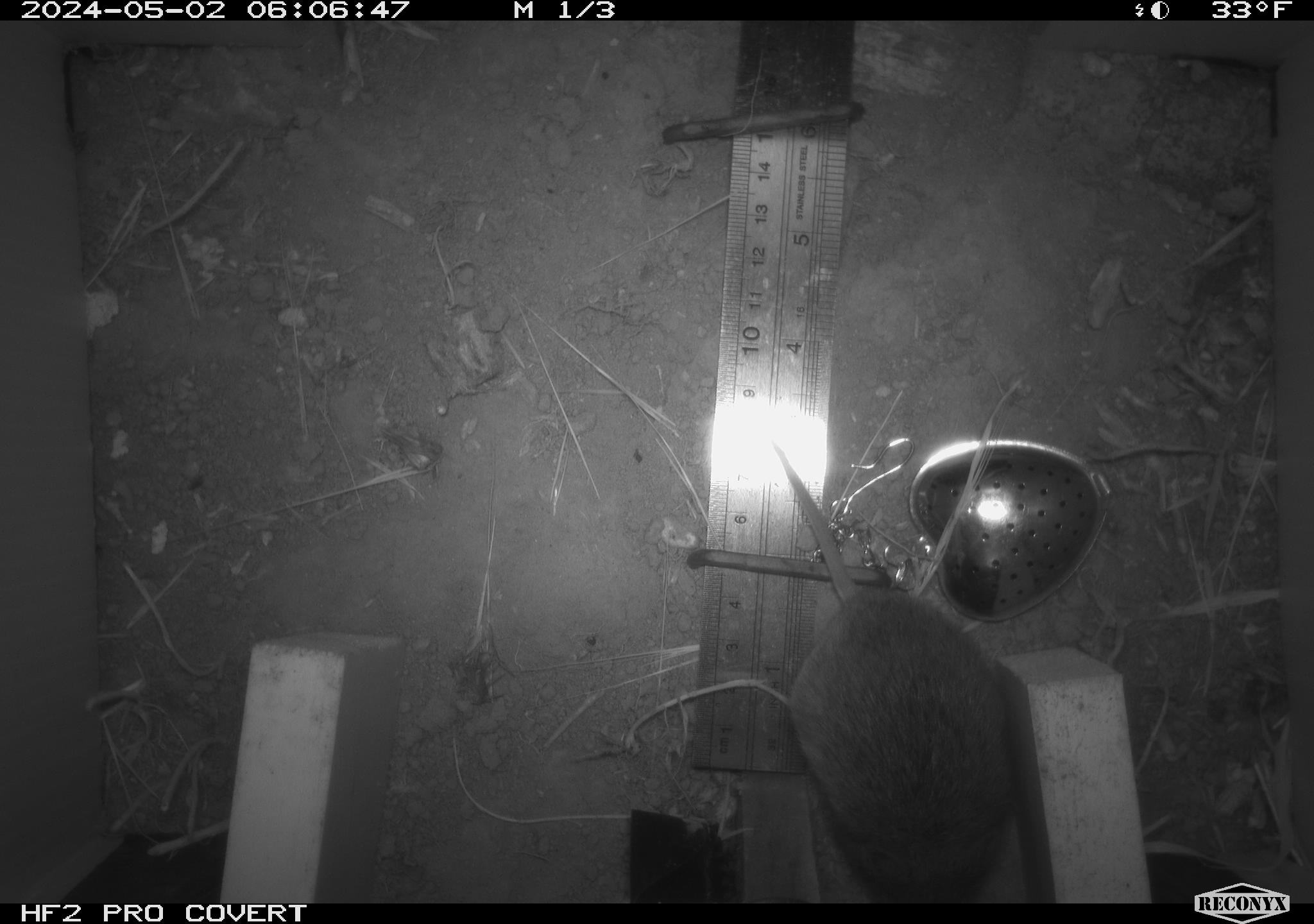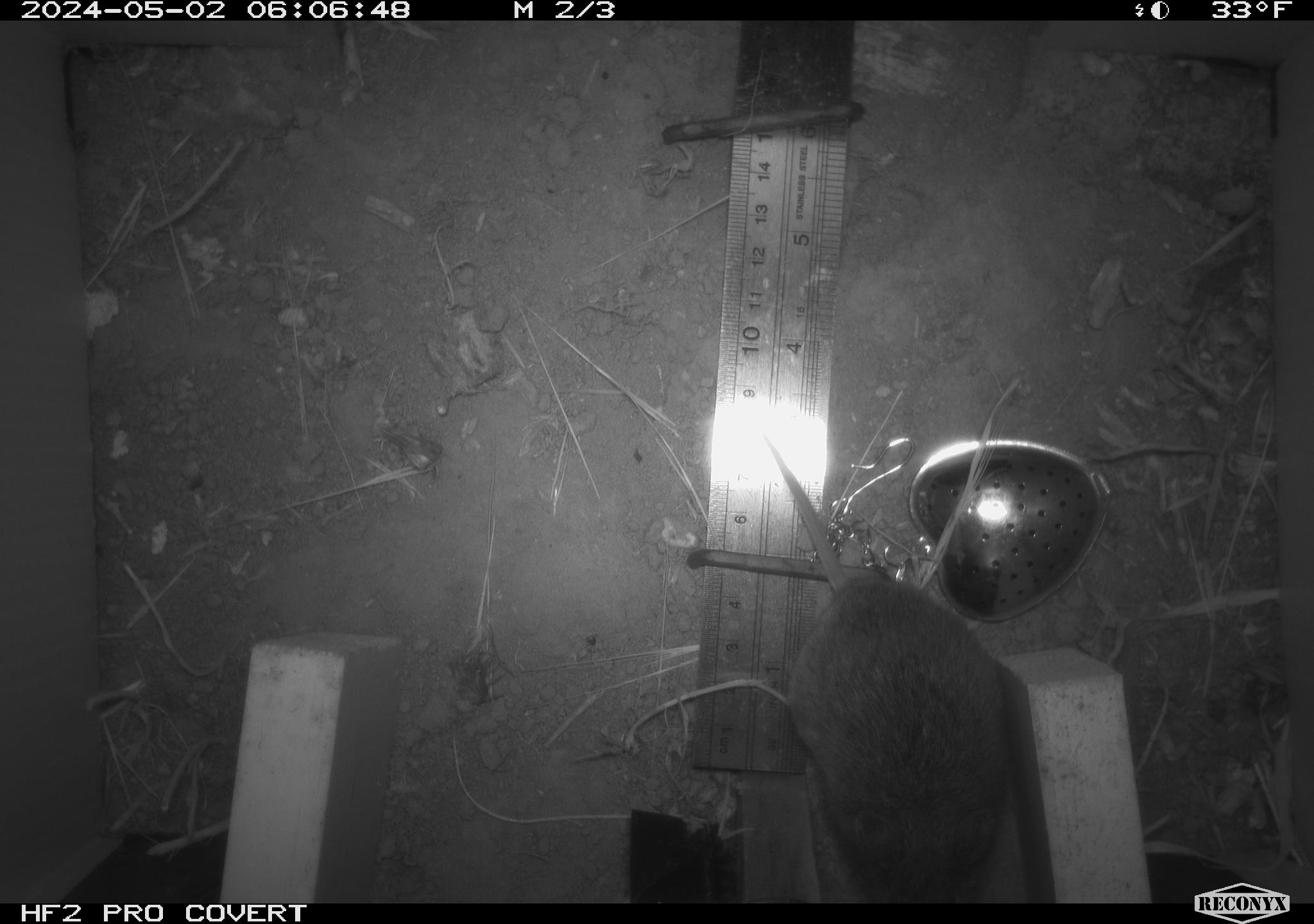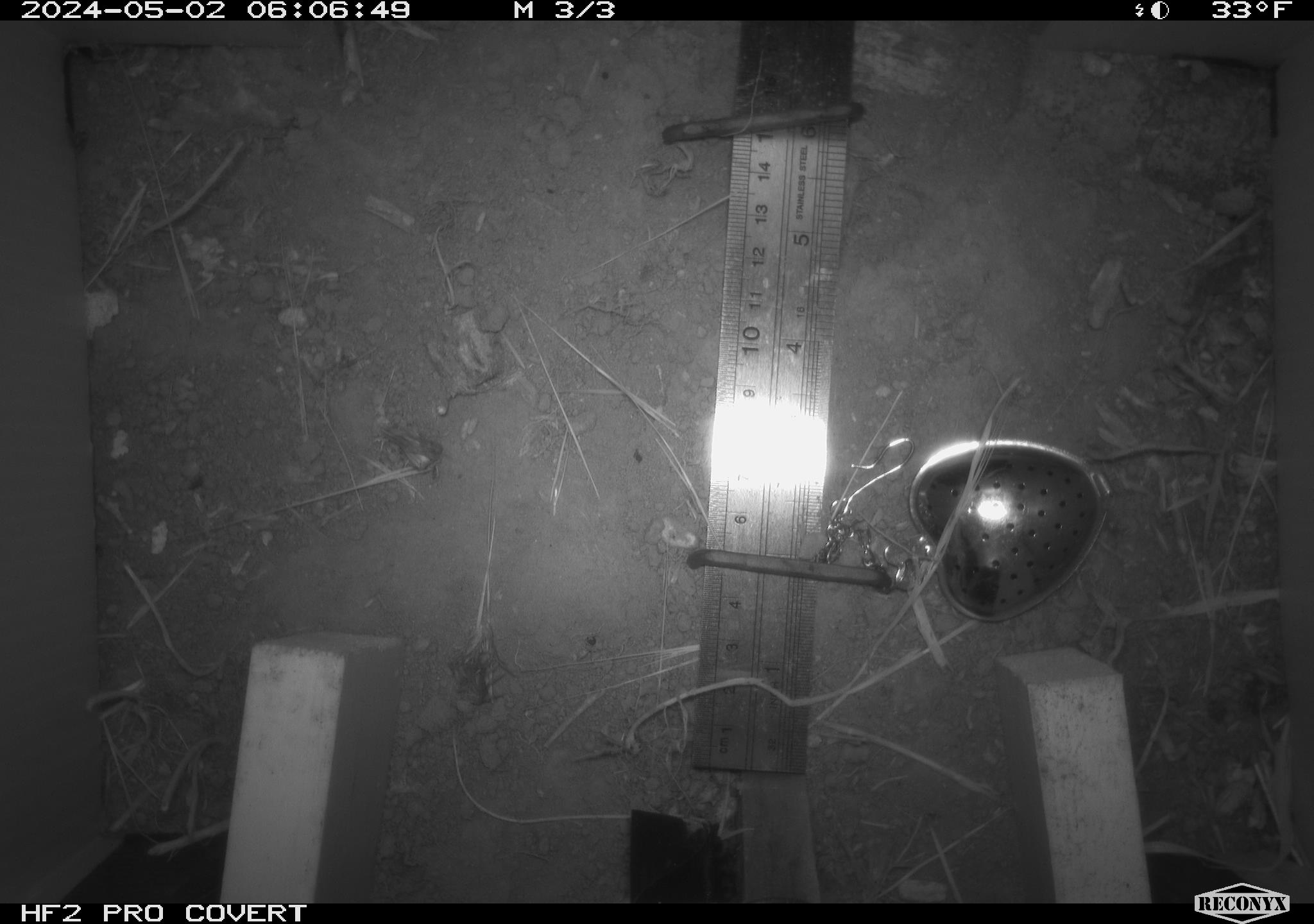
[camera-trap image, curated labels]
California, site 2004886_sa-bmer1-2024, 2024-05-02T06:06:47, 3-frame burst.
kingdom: Animalia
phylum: Chordata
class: Mammalia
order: Rodentia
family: Cricetidae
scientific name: Arvicolinae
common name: voles, lemmings, and muskrats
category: arvicolinae subfamily